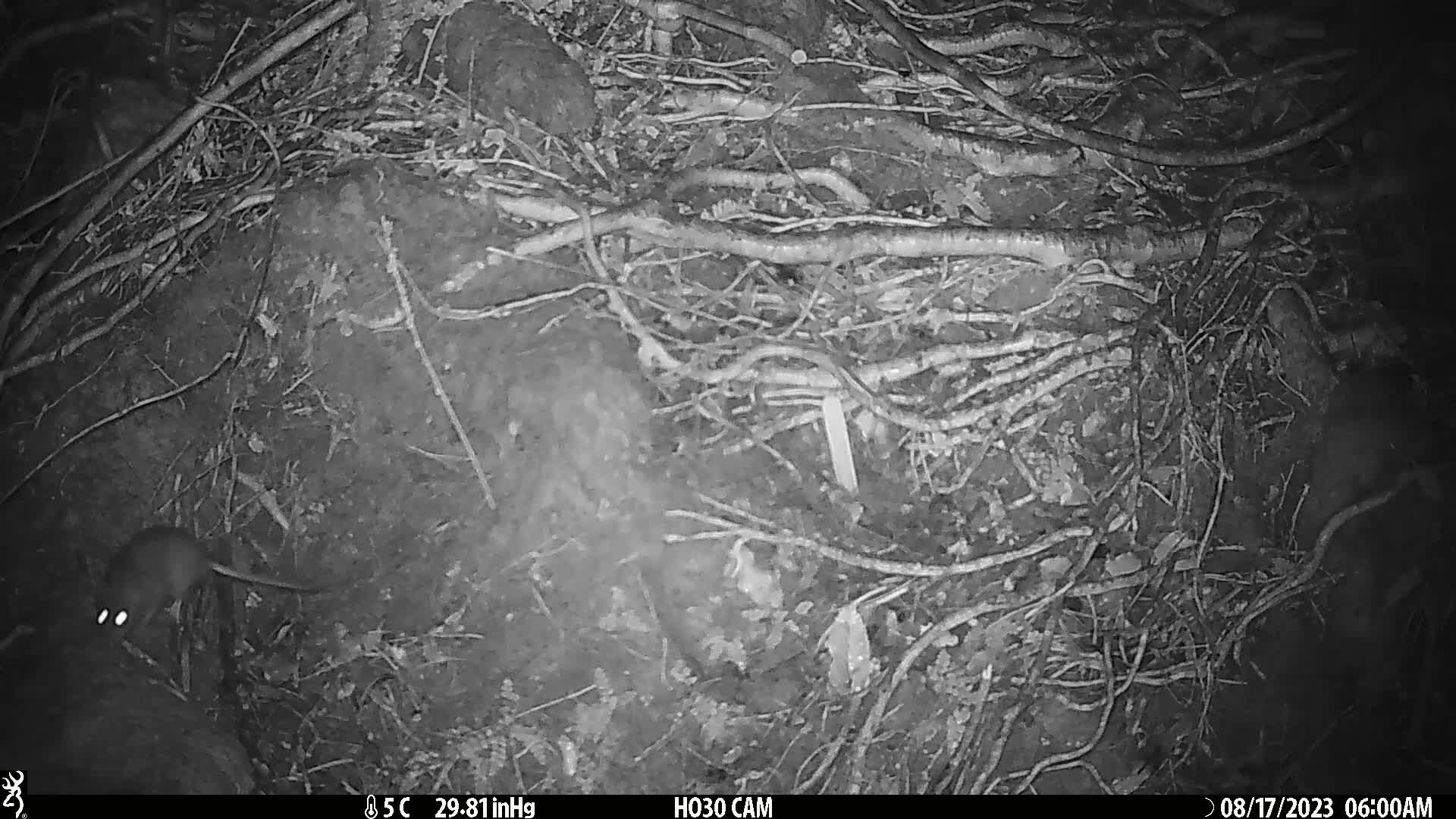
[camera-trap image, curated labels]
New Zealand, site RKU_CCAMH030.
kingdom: Animalia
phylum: Chordata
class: Mammalia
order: Rodentia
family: Muridae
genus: Rattus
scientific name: Rattus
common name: rat